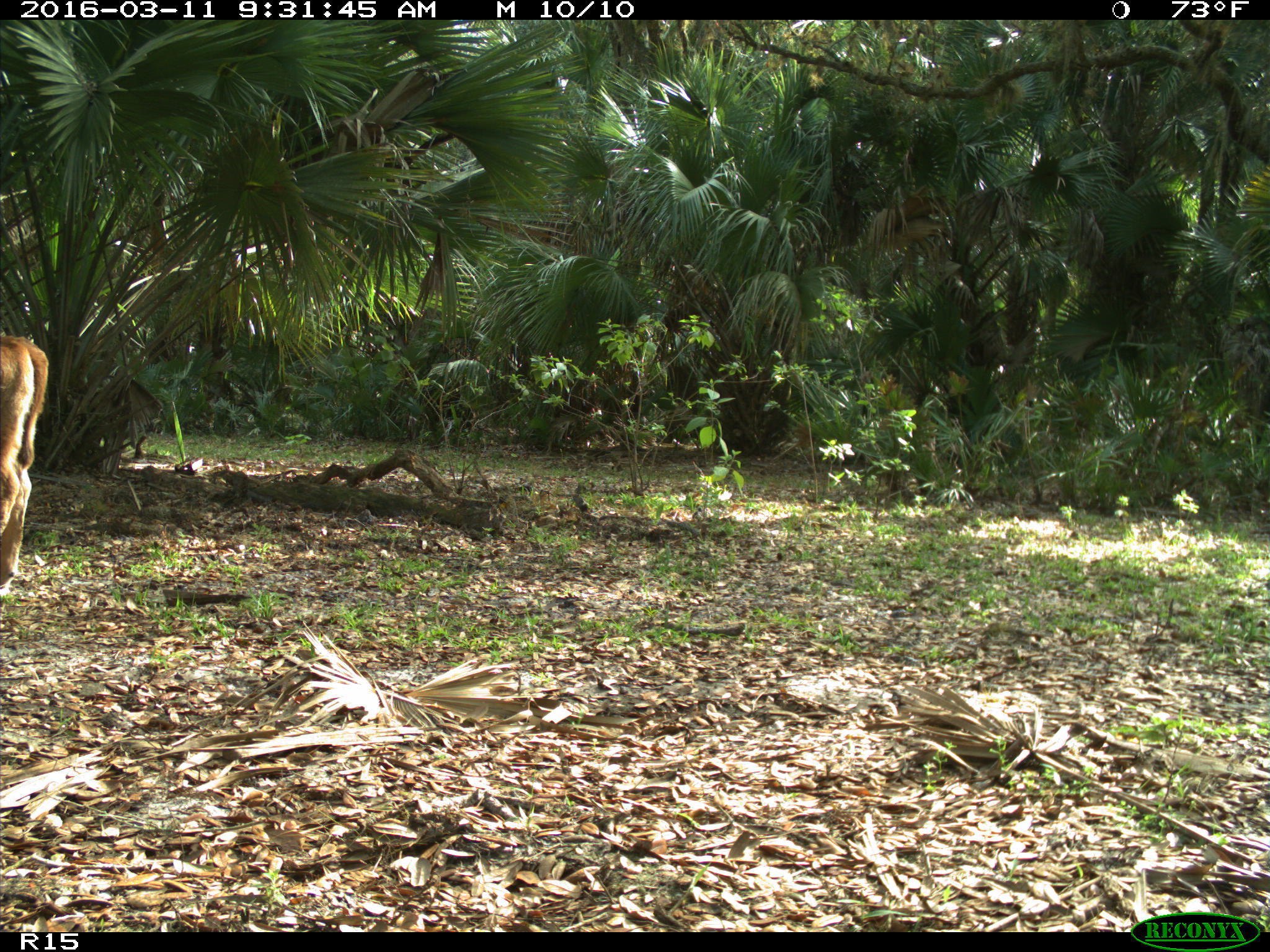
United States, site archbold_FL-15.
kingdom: Animalia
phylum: Chordata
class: Mammalia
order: Artiodactyla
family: Bovidae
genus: Bos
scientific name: Bos taurus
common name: domestic cow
Bos taurus (domestic cow).